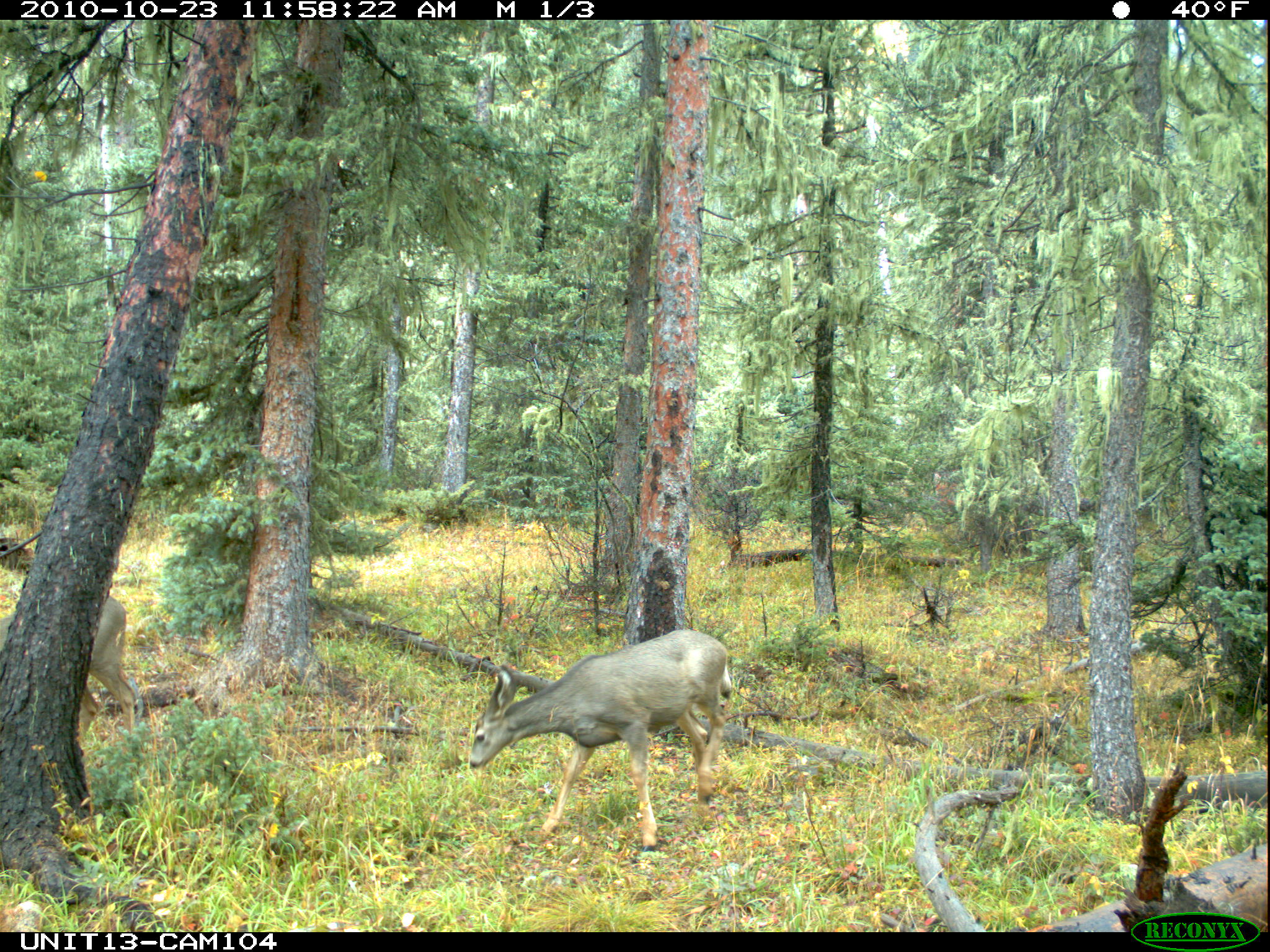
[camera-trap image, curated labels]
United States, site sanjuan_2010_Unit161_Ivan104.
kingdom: Animalia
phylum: Chordata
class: Mammalia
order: Artiodactyla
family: Cervidae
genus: Odocoileus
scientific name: Odocoileus hemionus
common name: mule deer